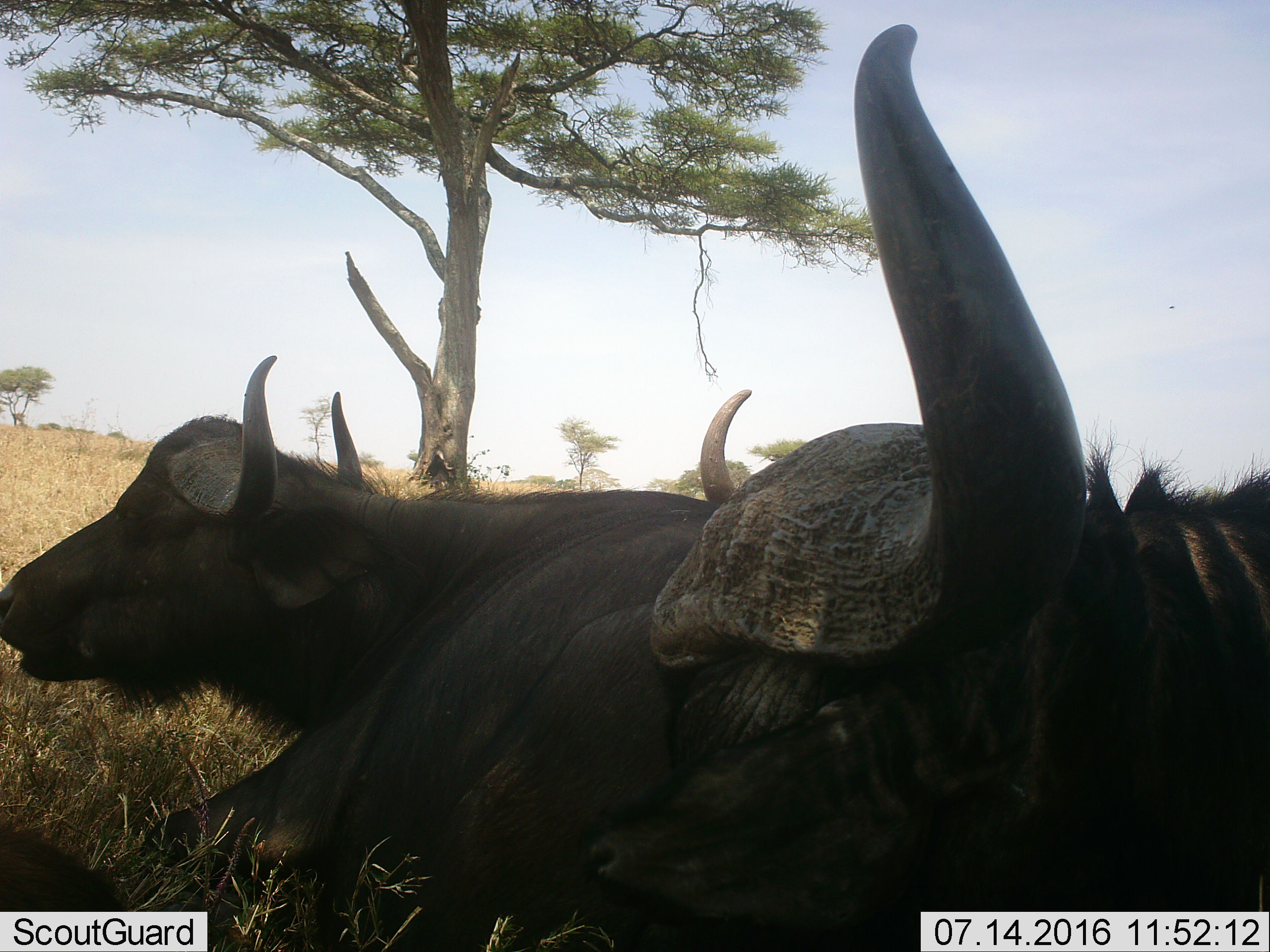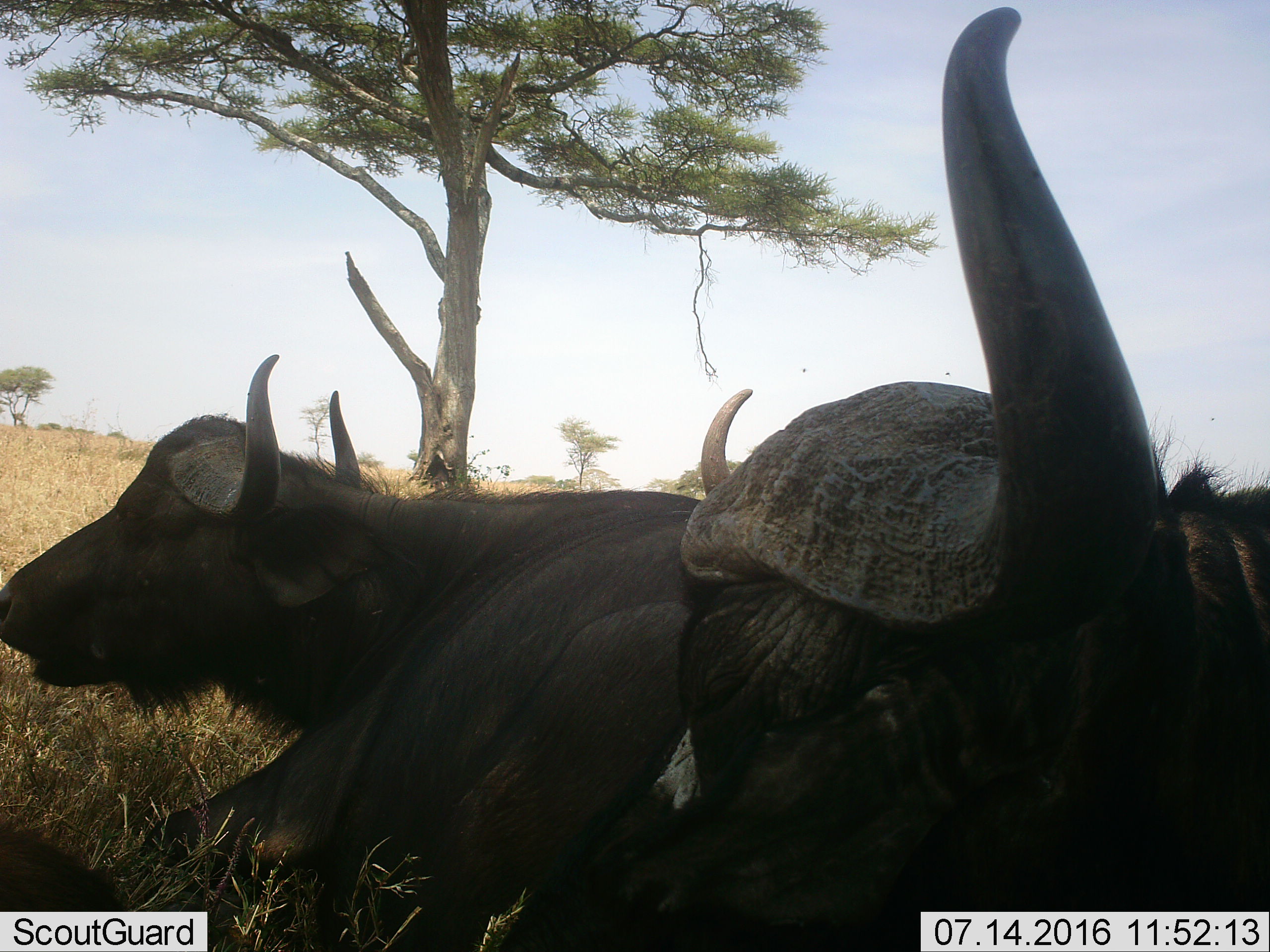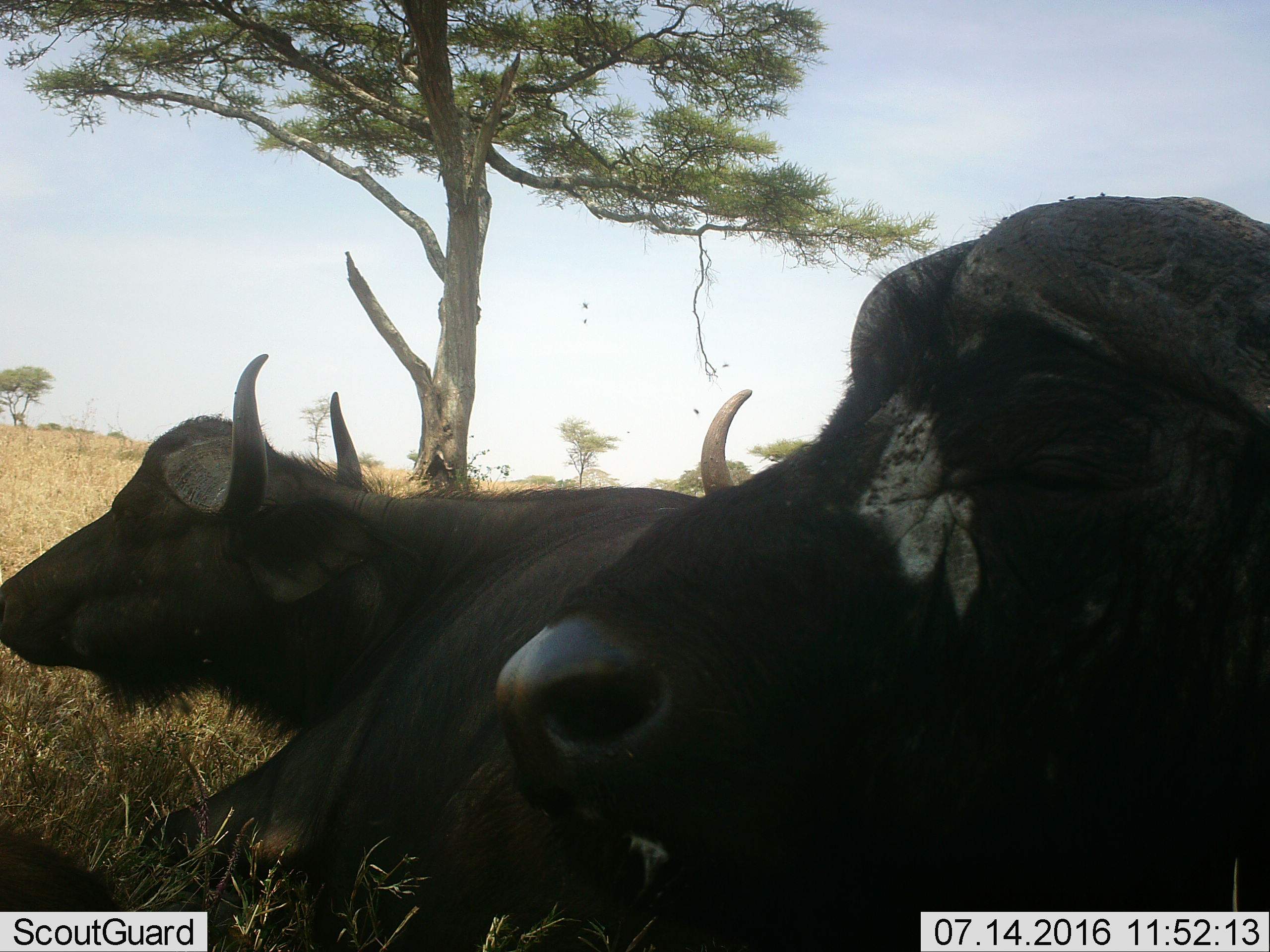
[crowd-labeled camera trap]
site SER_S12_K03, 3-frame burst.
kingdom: Animalia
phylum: Chordata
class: Mammalia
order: Artiodactyla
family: Bovidae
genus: Syncerus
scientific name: Syncerus caffer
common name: african buffalo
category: buffalo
Buffalo (african buffalo) (Syncerus caffer), count 3. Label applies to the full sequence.